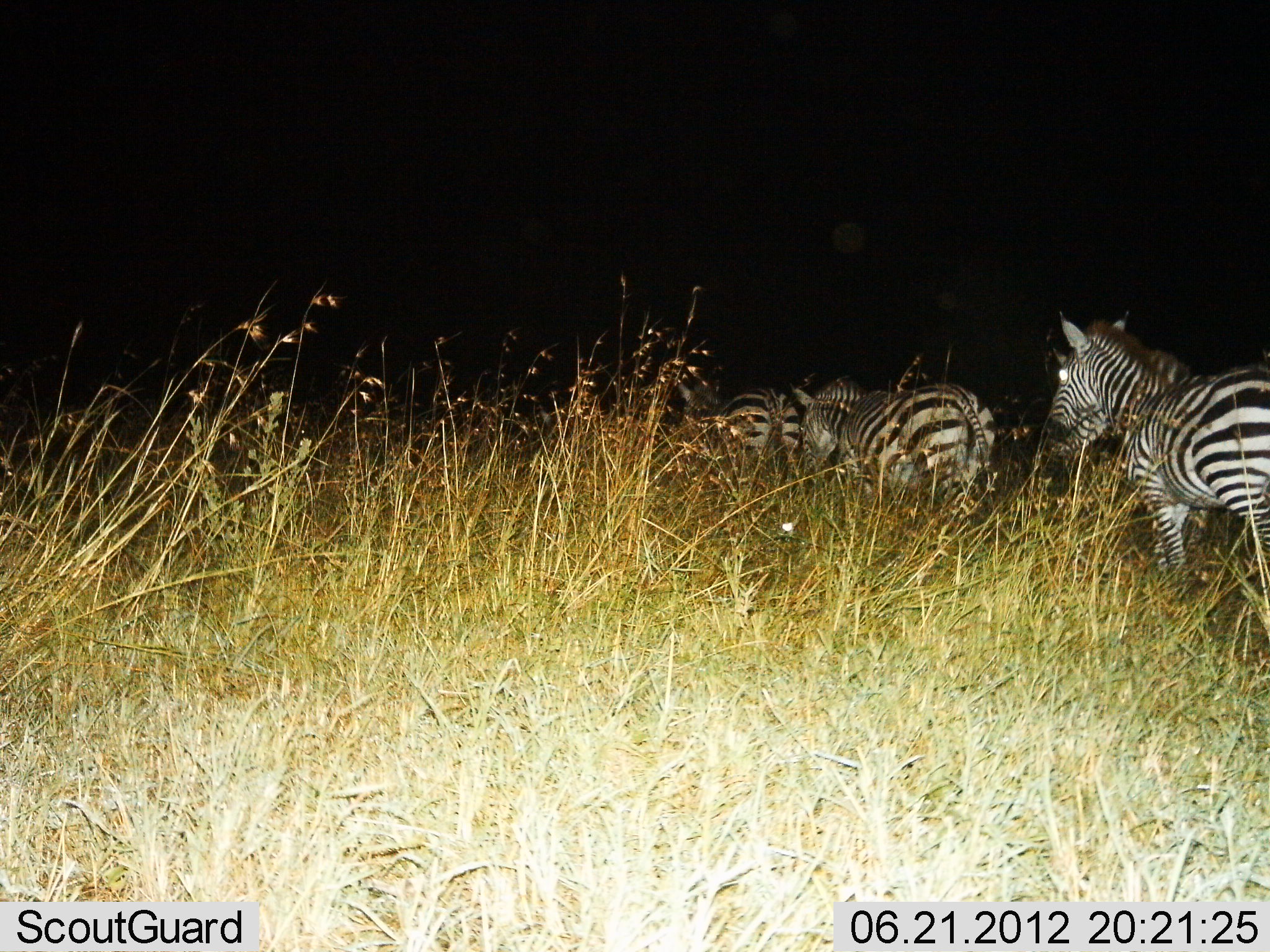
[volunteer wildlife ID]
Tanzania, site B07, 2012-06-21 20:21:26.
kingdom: Animalia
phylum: Chordata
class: Mammalia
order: Perissodactyla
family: Equidae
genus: Equus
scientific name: Equus quagga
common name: plains zebra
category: zebra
Zebra (plains zebra) (Equus quagga), count 4. Behavior (volunteer vote fractions): standing 20%, resting 0%, moving 80%, interacting 10%. Young present (vote fraction): 0%. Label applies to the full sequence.